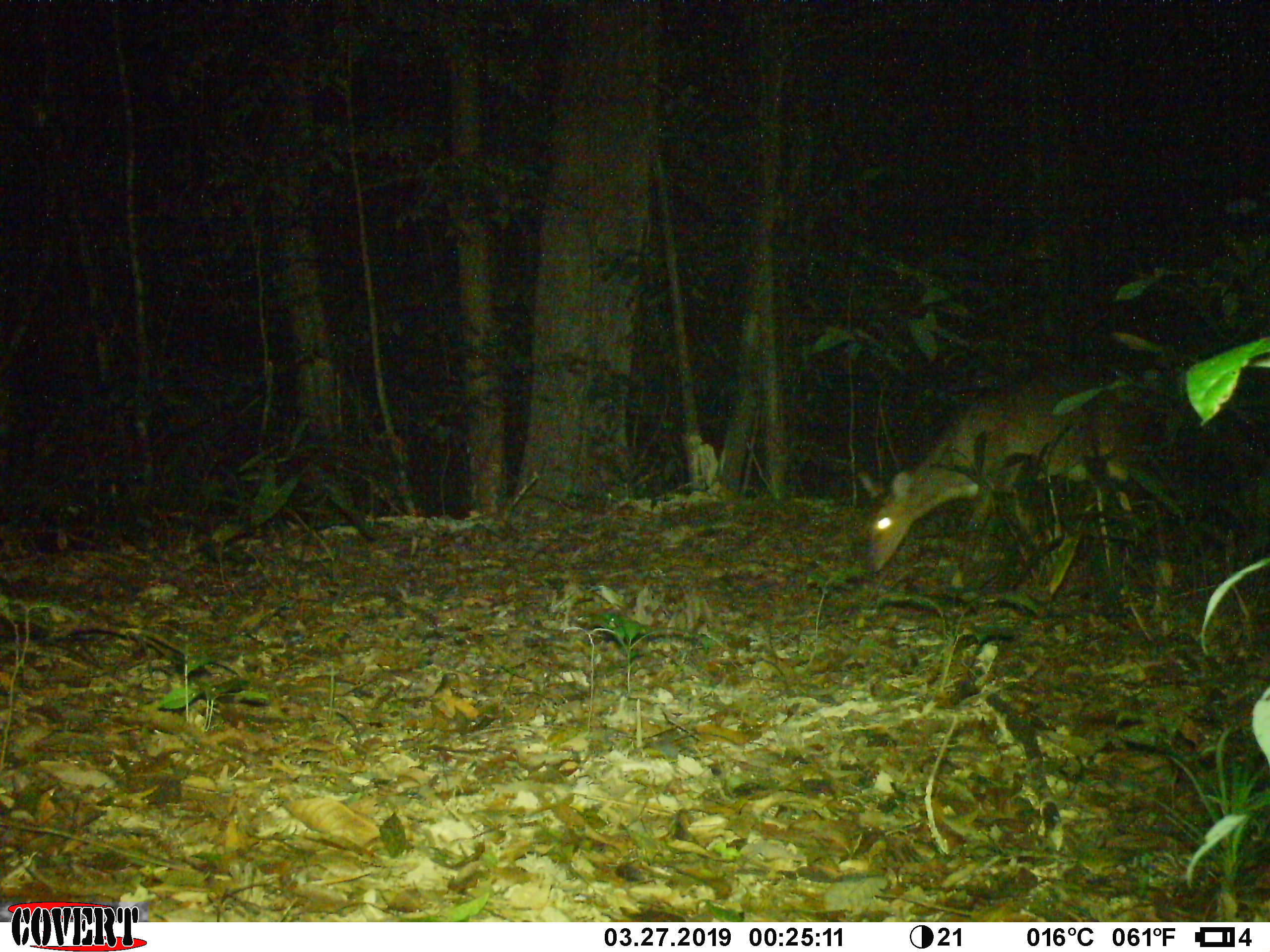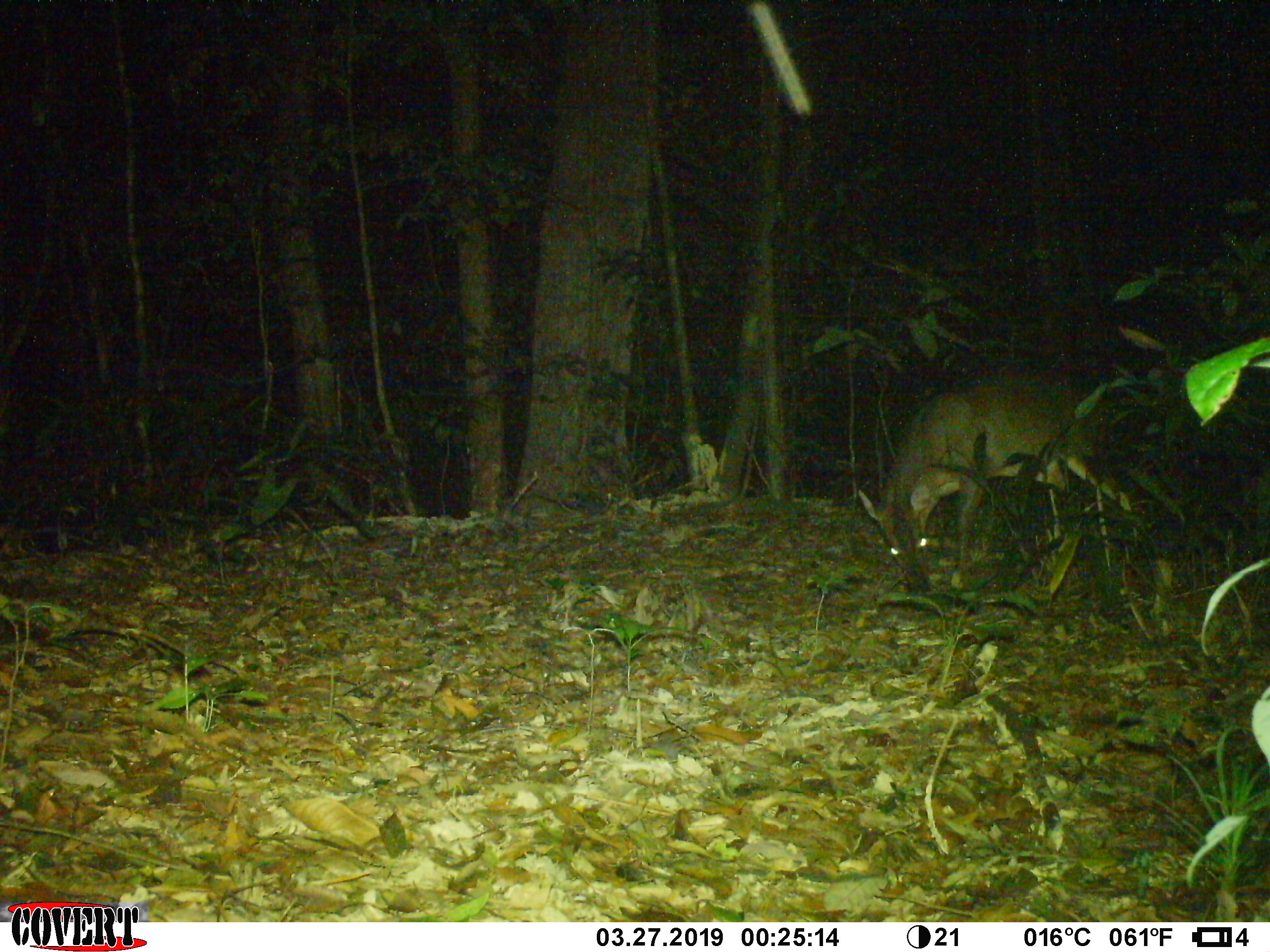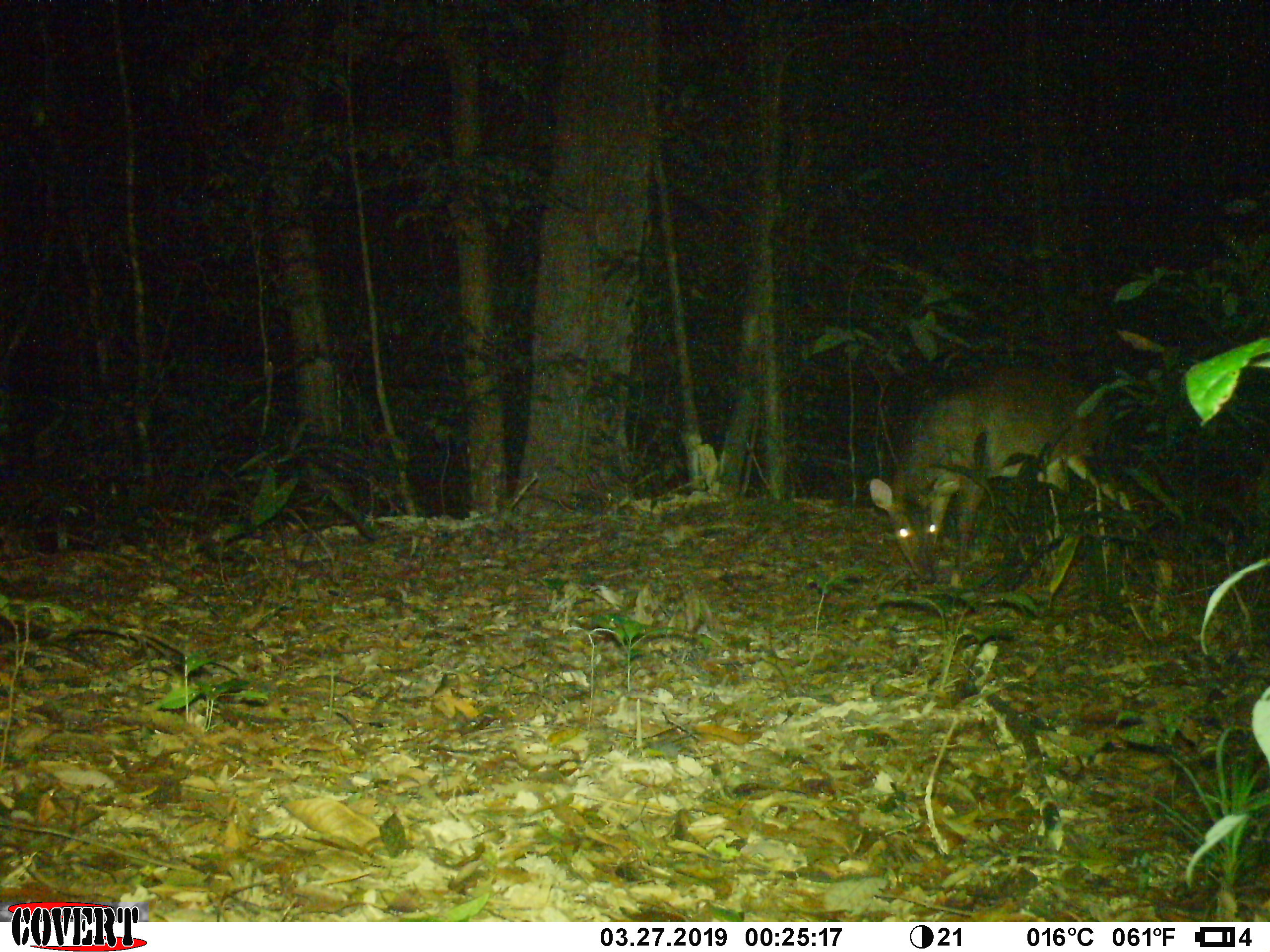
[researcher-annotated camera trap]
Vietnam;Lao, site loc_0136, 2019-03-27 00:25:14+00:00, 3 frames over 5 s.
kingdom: Animalia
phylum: Chordata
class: Mammalia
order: Artiodactyla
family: Cervidae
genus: Muntiacus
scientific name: Muntiacus vuquangensis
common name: large-antlered muntjac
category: large antlered muntjac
Large antlered muntjac (large-antlered muntjac) (Muntiacus vuquangensis). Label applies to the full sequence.